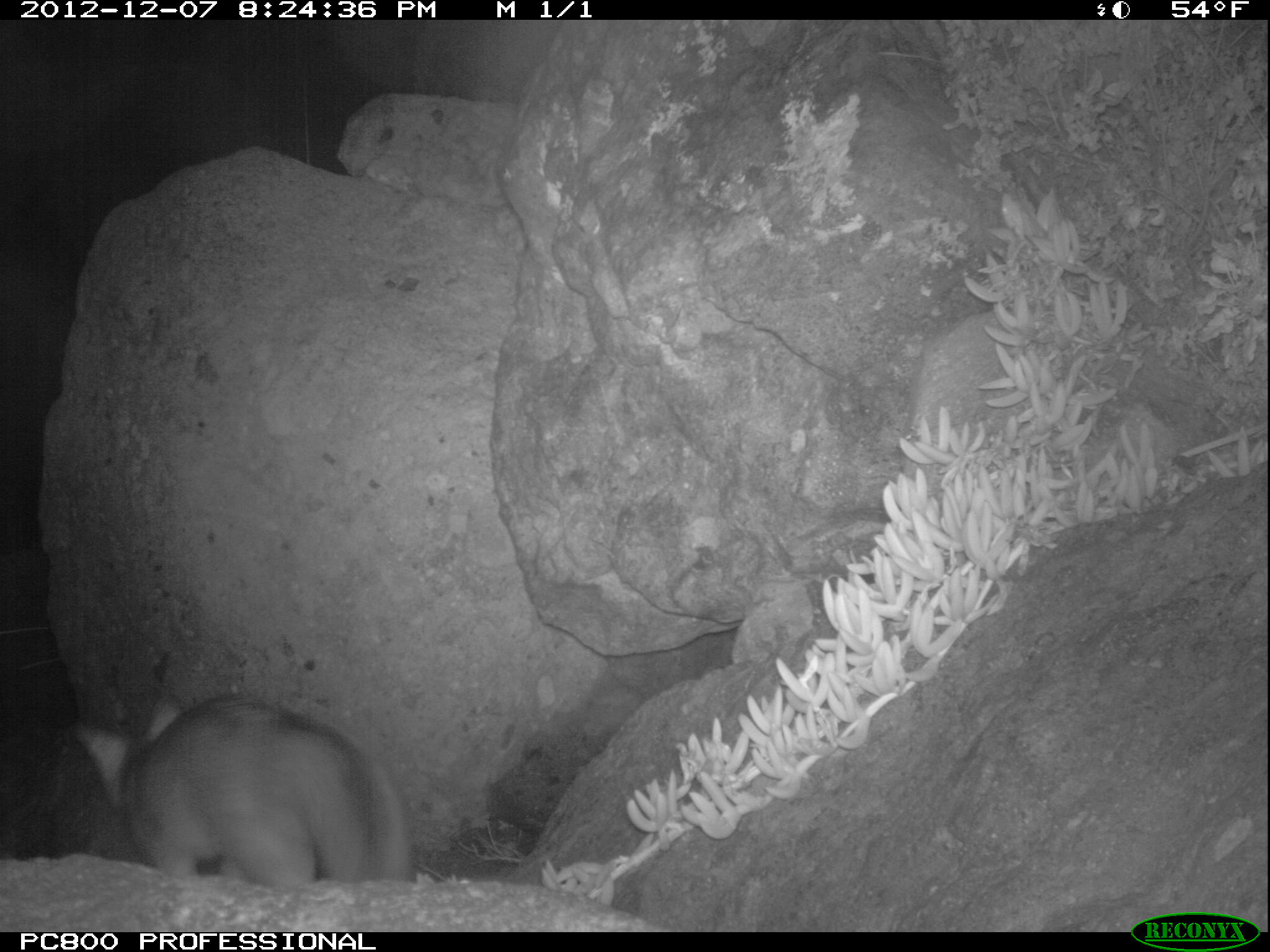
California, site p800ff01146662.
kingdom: Animalia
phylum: Chordata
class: Mammalia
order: Carnivora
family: Canidae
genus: Urocyon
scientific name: Urocyon littoralis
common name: island fox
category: fox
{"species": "fox (island fox) (Urocyon littoralis)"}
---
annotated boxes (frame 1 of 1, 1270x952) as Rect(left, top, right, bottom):
fox: Rect(74, 690, 412, 884)